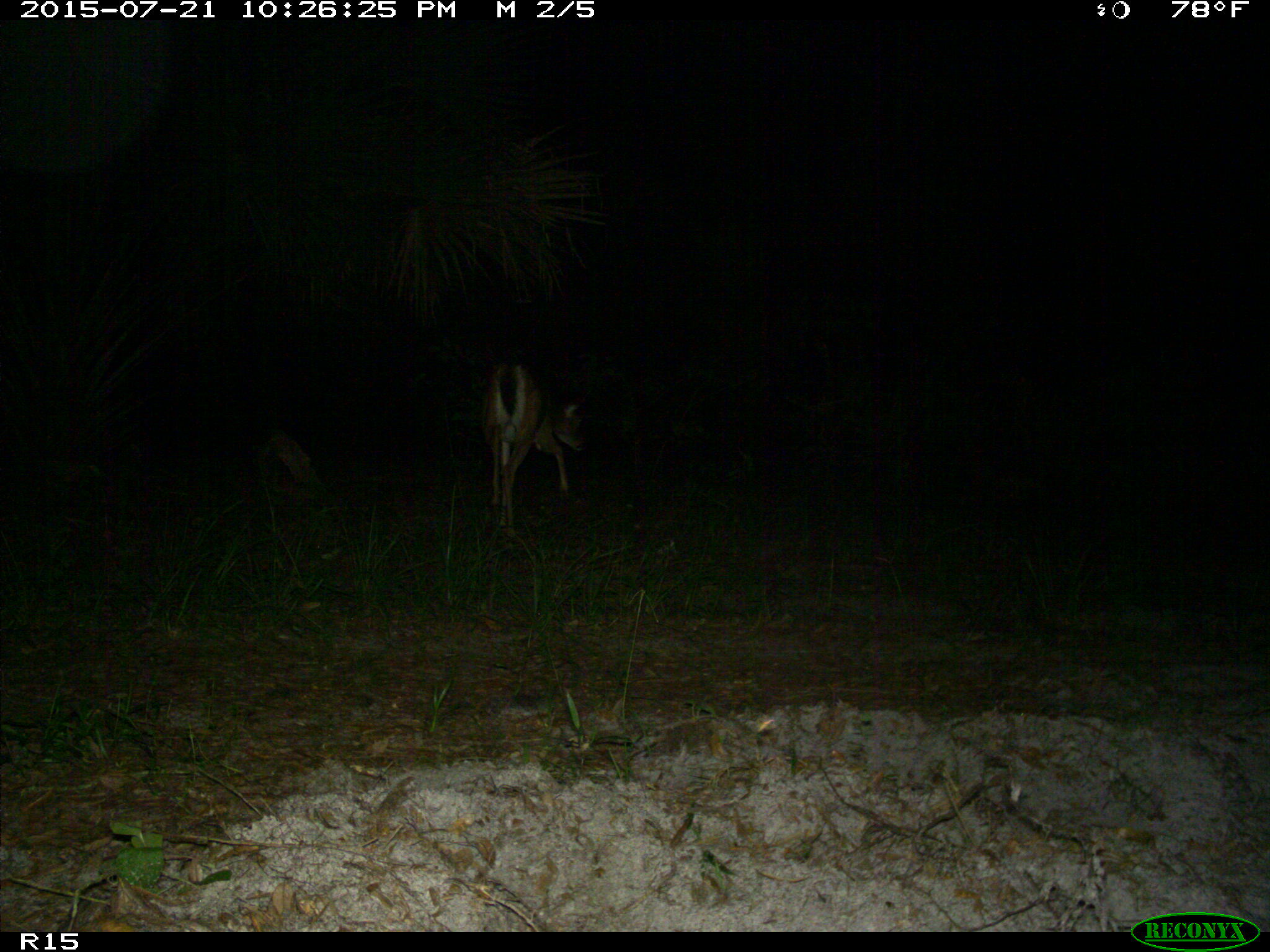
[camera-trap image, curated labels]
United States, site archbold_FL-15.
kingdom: Animalia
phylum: Chordata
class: Mammalia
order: Artiodactyla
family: Cervidae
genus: Odocoileus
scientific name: Odocoileus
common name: deer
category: unidentified deer